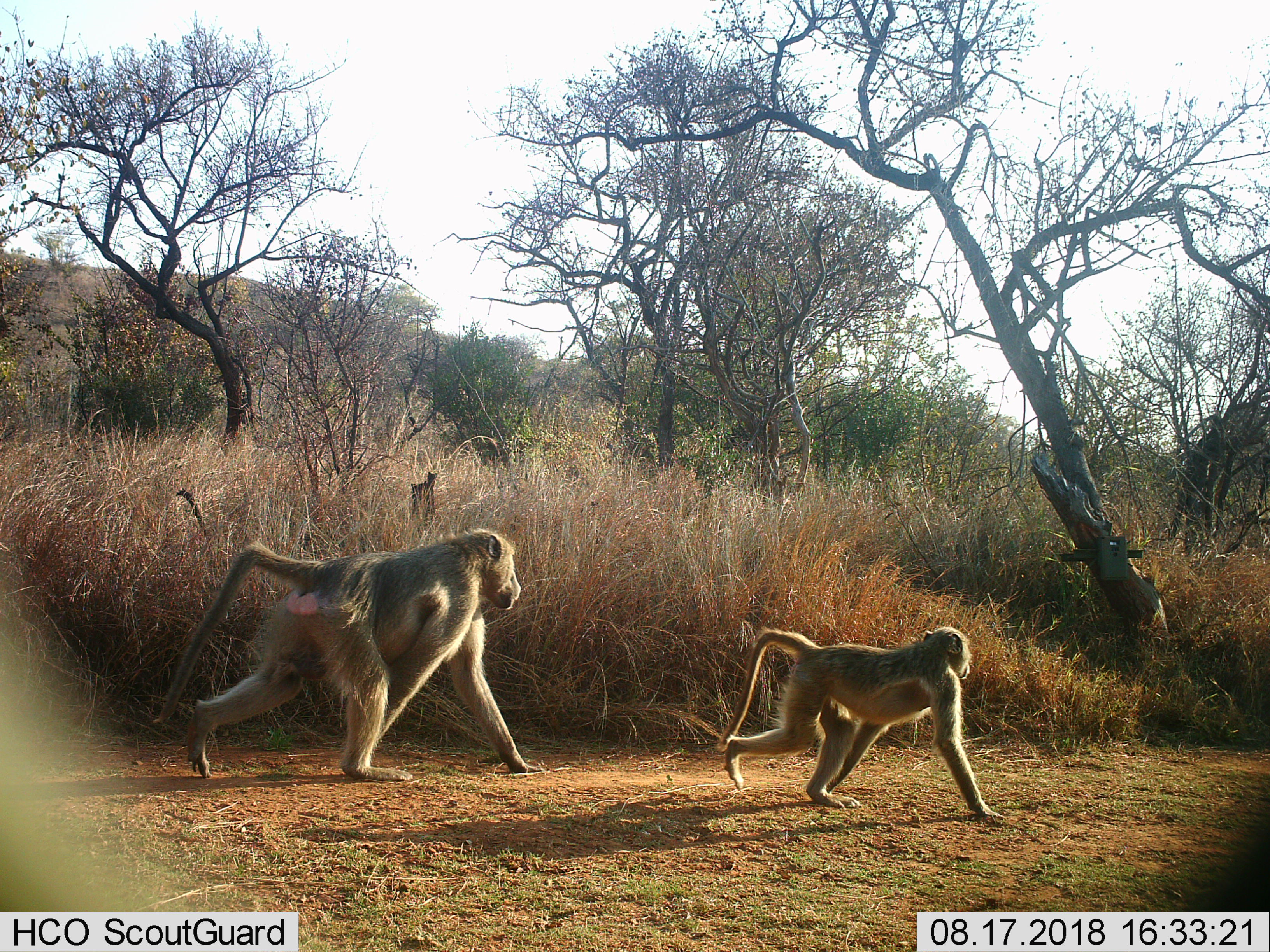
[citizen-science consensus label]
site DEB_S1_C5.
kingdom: Animalia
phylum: Chordata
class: Mammalia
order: Primates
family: Cercopithecidae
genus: Papio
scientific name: Papio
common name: baboon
Baboon (Papio), count 2. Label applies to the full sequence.